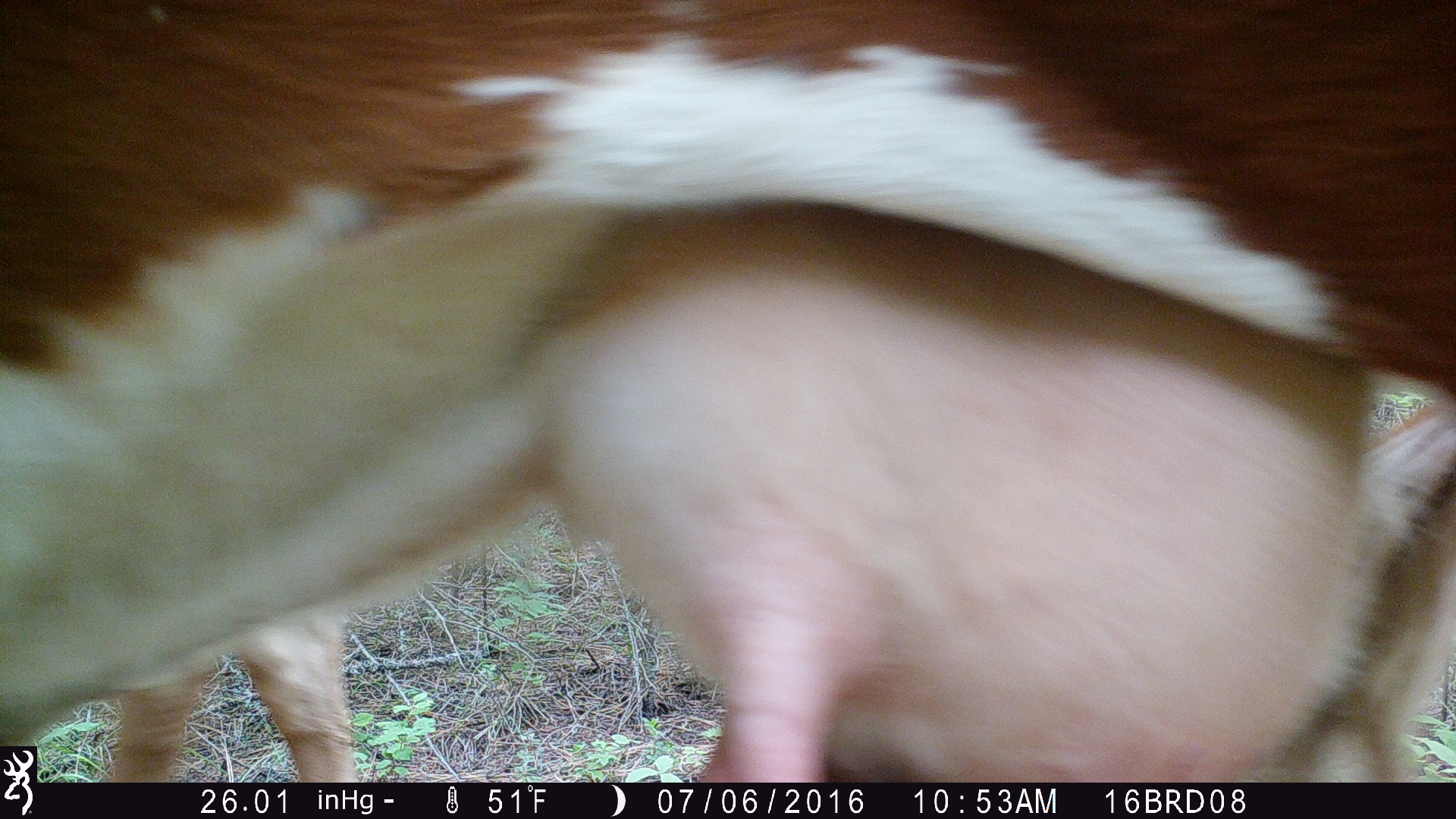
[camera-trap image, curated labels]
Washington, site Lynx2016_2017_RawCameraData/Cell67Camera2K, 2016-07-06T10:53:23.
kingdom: Animalia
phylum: Chordata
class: Mammalia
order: Artiodactyla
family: Bovidae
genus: Bos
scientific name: Bos taurus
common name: domestic cattle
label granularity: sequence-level